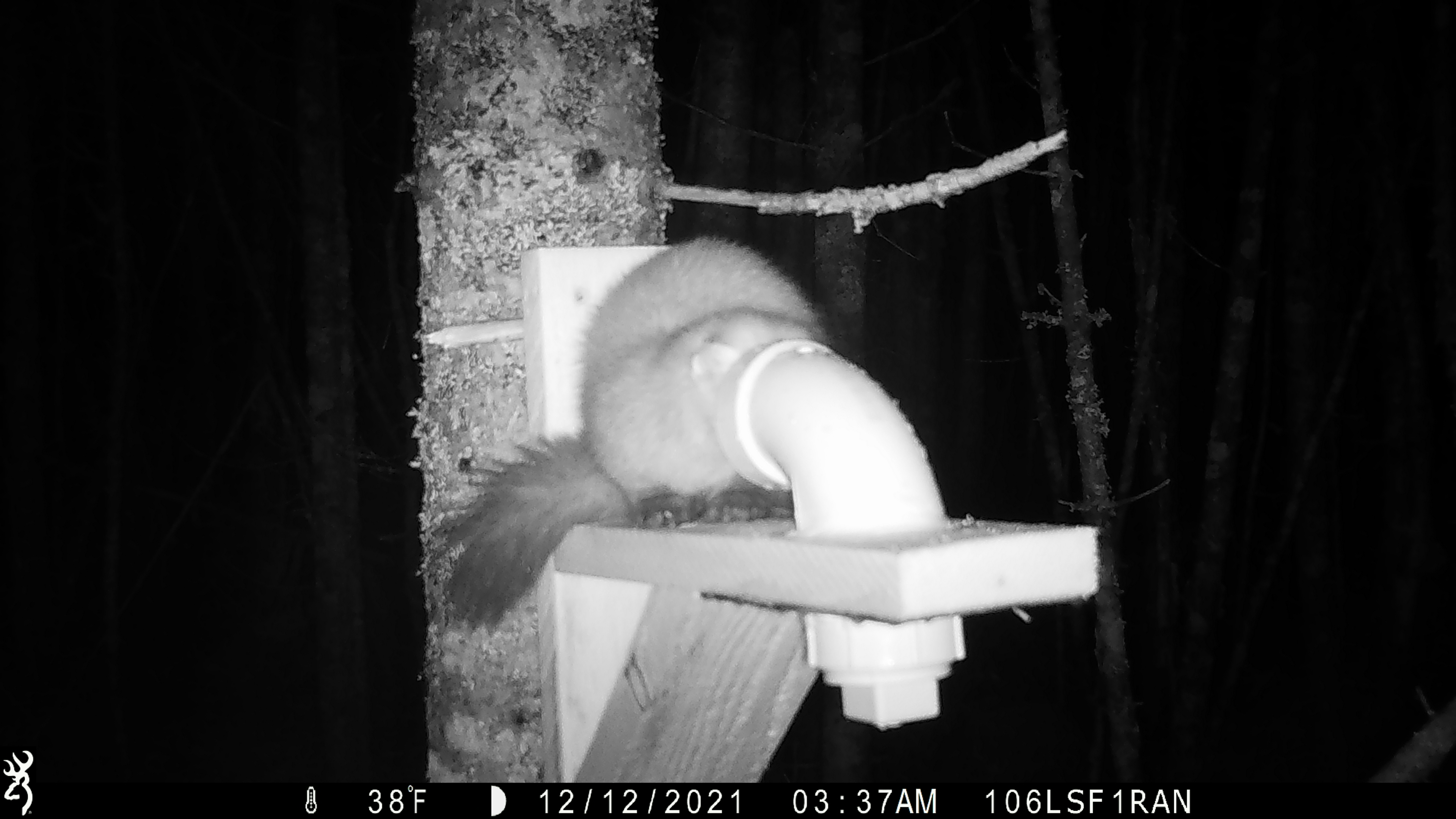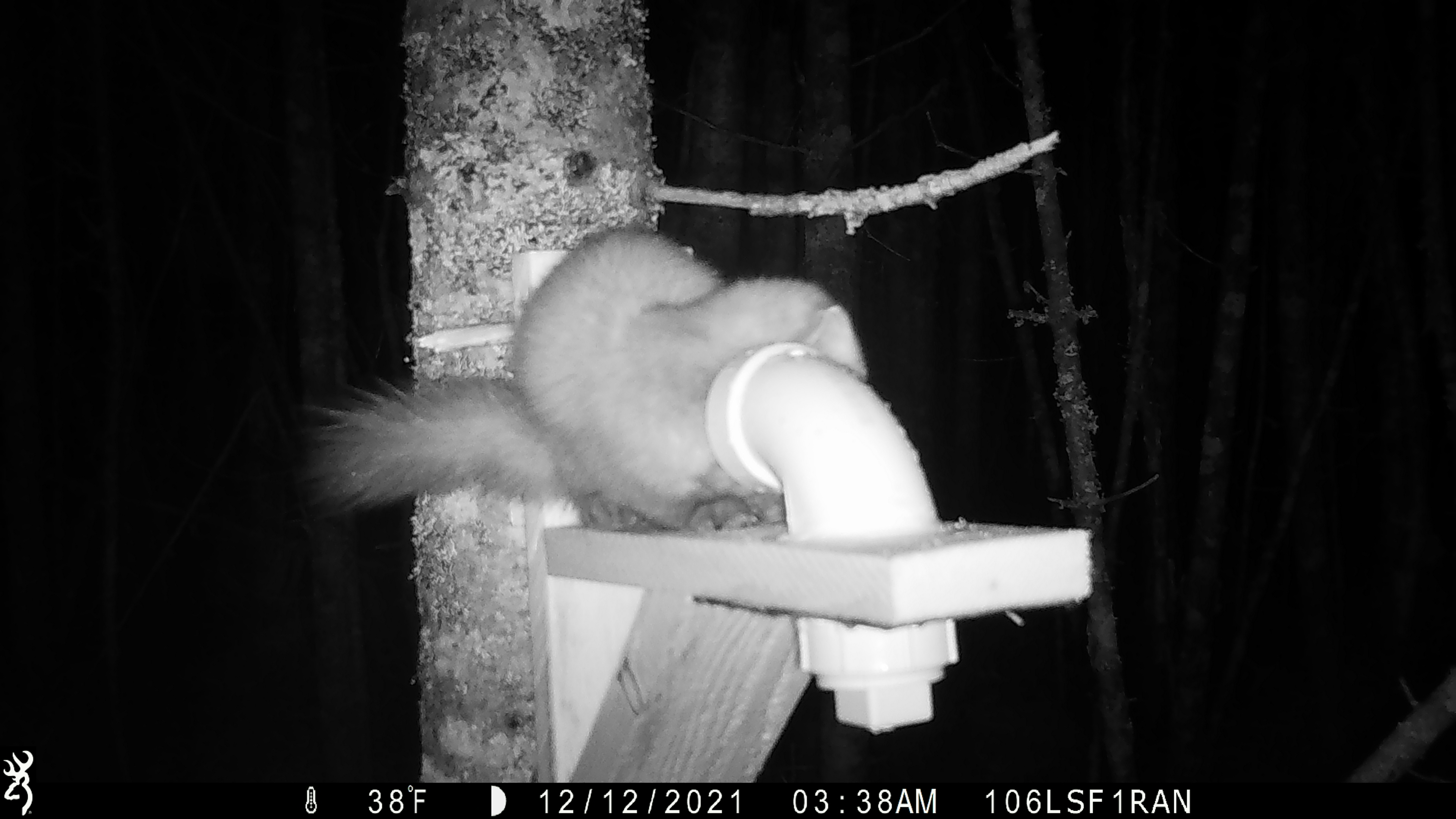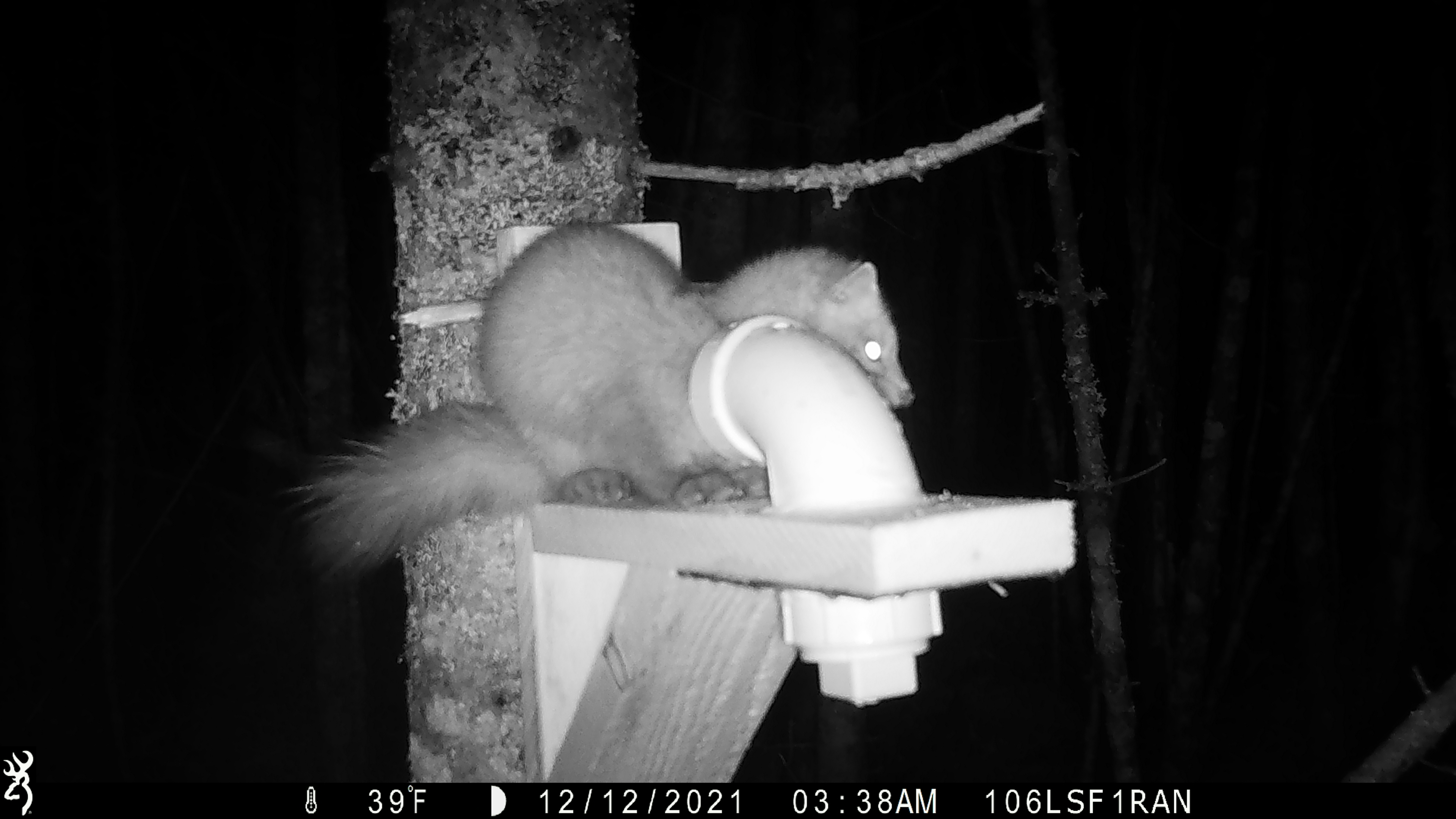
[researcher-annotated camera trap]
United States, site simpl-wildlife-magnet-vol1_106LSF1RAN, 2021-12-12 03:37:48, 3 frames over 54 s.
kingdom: Animalia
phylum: Chordata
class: Mammalia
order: Carnivora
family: Mustelidae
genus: Martes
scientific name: Martes americana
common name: american marten